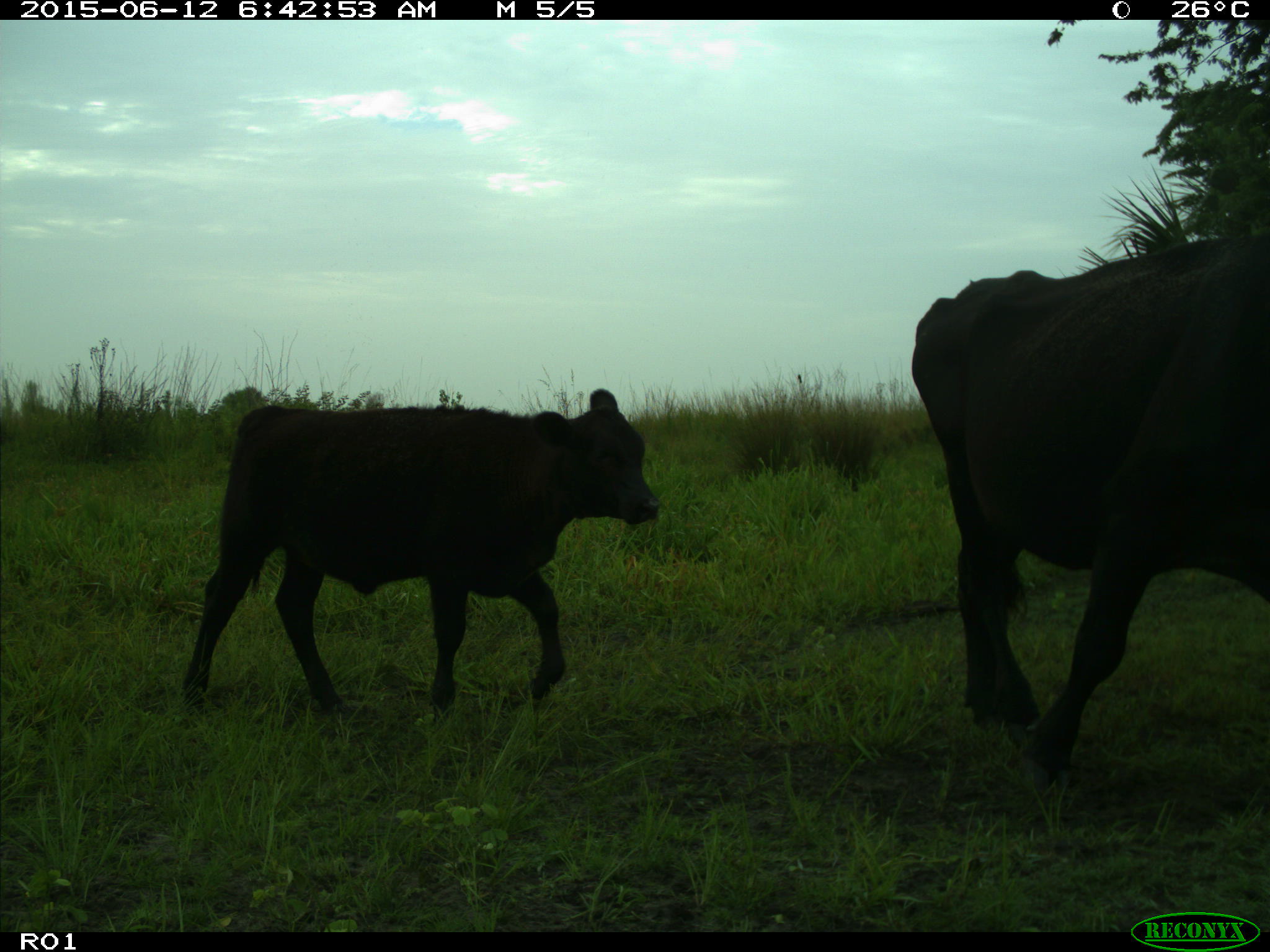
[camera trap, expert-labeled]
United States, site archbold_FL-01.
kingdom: Animalia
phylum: Chordata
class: Mammalia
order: Artiodactyla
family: Bovidae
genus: Bos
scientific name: Bos taurus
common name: domestic cow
Bos taurus (domestic cow).